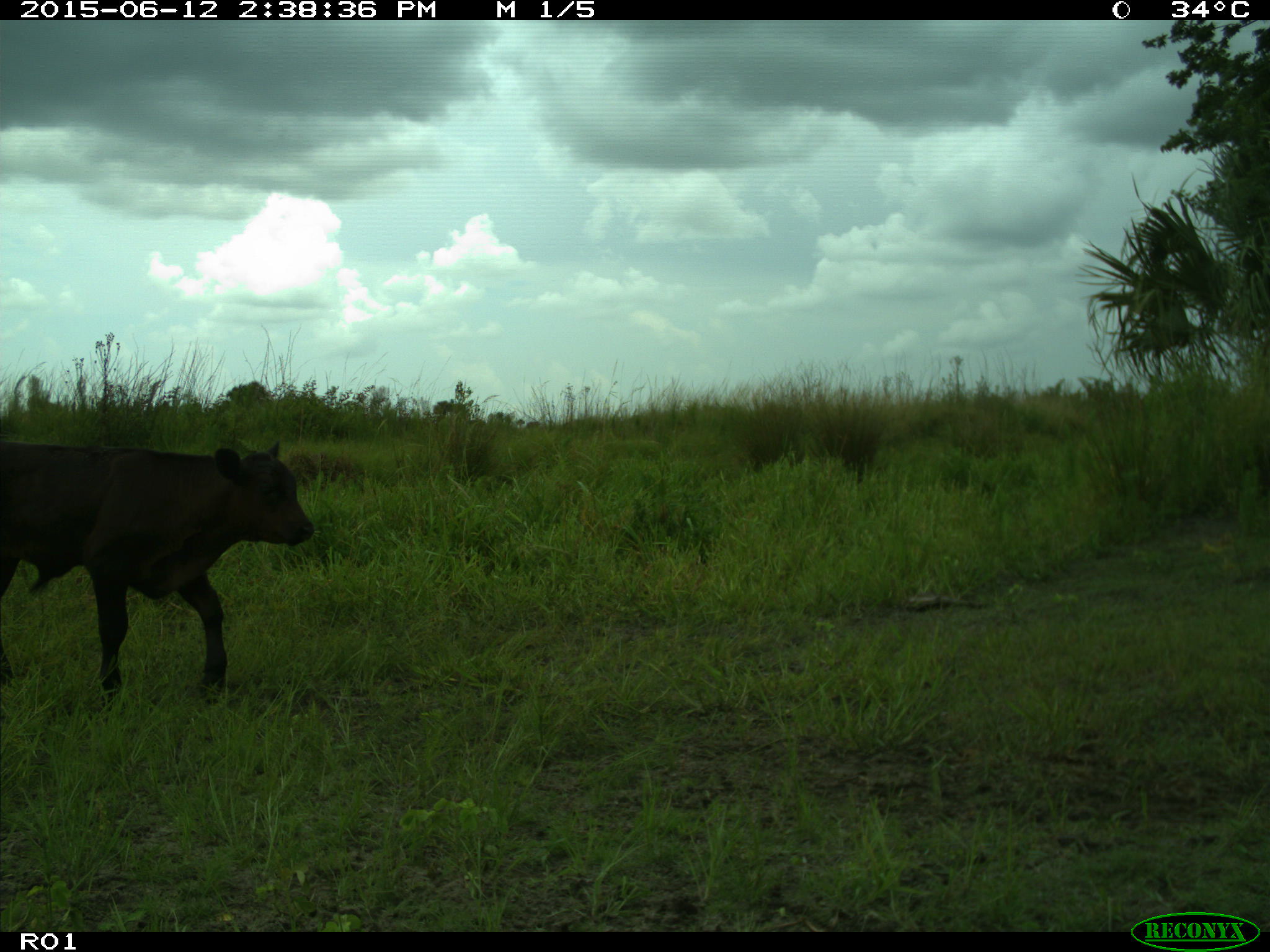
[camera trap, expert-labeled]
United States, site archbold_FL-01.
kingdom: Animalia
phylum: Chordata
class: Mammalia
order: Artiodactyla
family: Bovidae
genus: Bos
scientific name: Bos taurus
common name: domestic cow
Bos taurus (domestic cow).